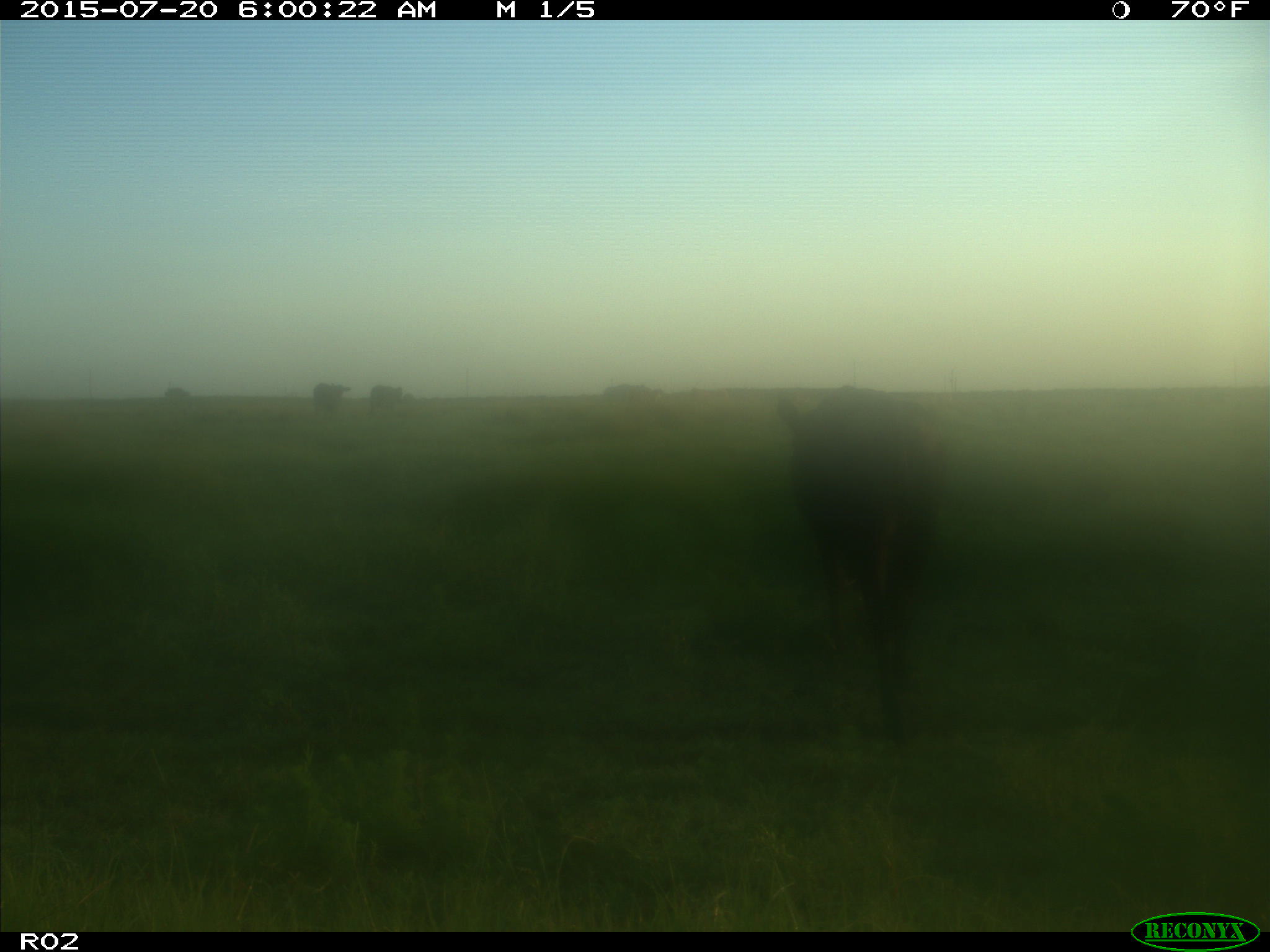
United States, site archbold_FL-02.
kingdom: Animalia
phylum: Chordata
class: Mammalia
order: Artiodactyla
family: Bovidae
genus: Bos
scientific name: Bos taurus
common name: domestic cow